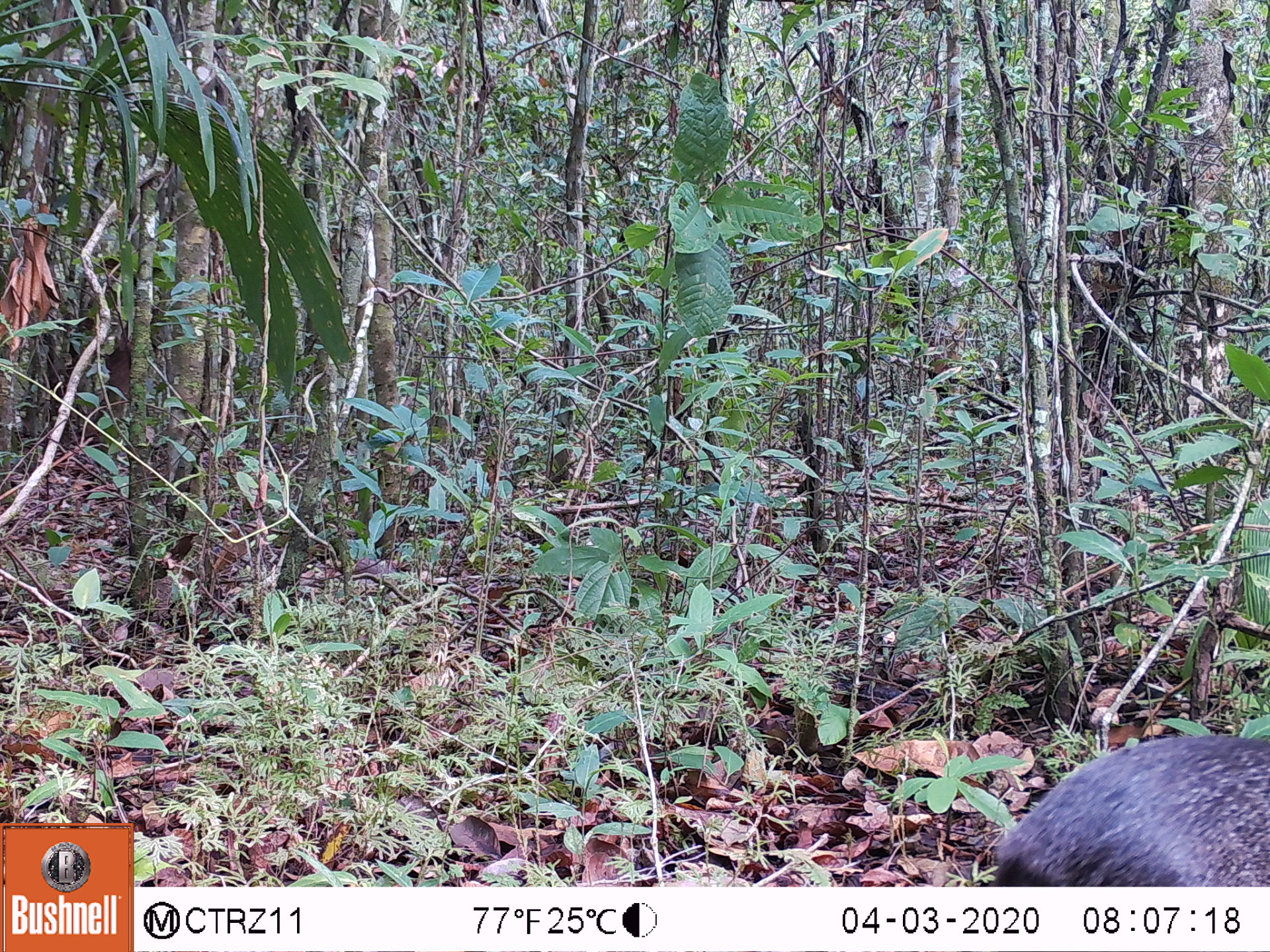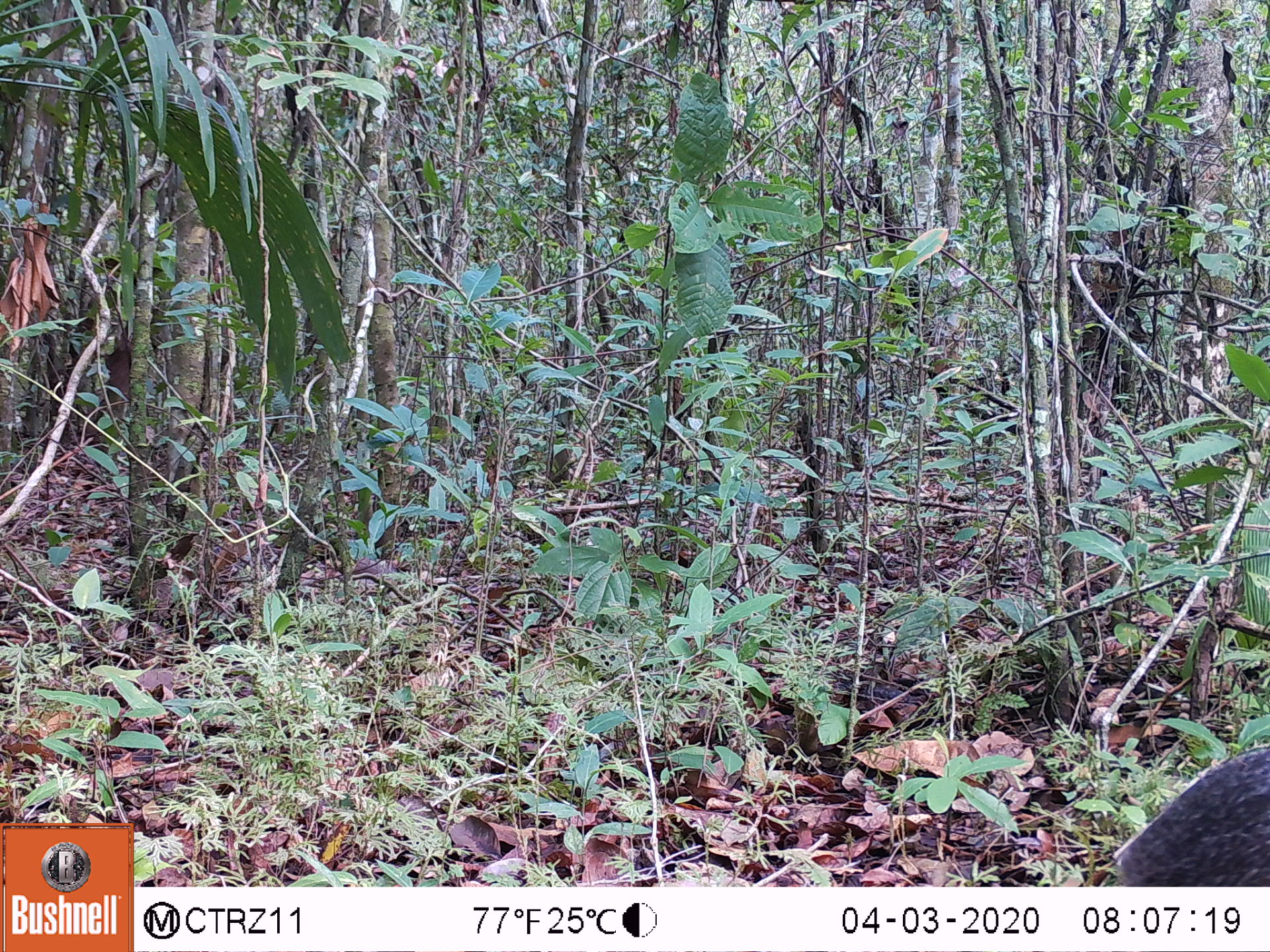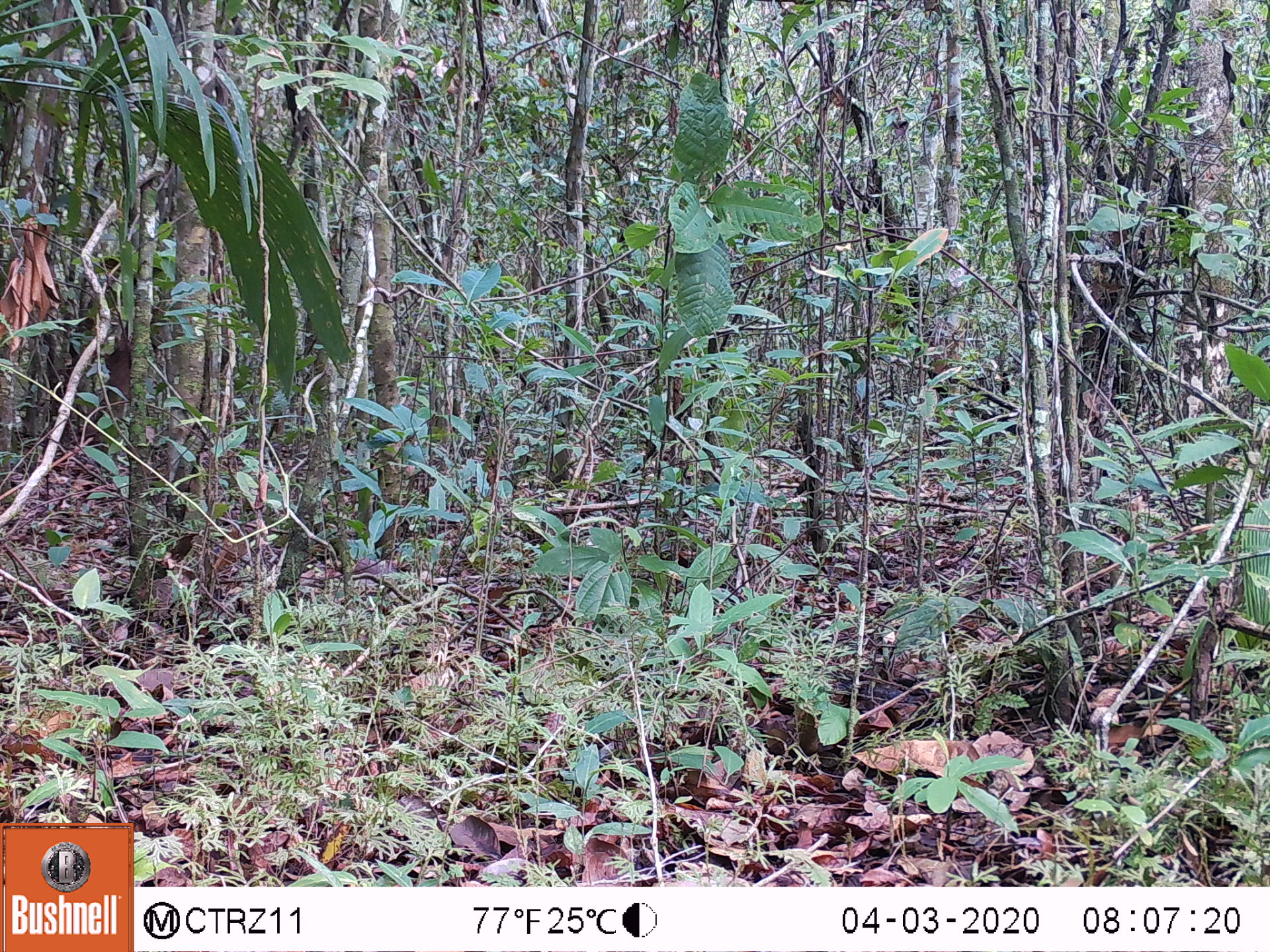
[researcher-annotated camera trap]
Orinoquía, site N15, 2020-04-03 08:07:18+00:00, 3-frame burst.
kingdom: Animalia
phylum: Chordata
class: Mammalia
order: Rodentia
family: Dasyproctidae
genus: Dasyprocta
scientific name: Dasyprocta fuliginosa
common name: black agouti